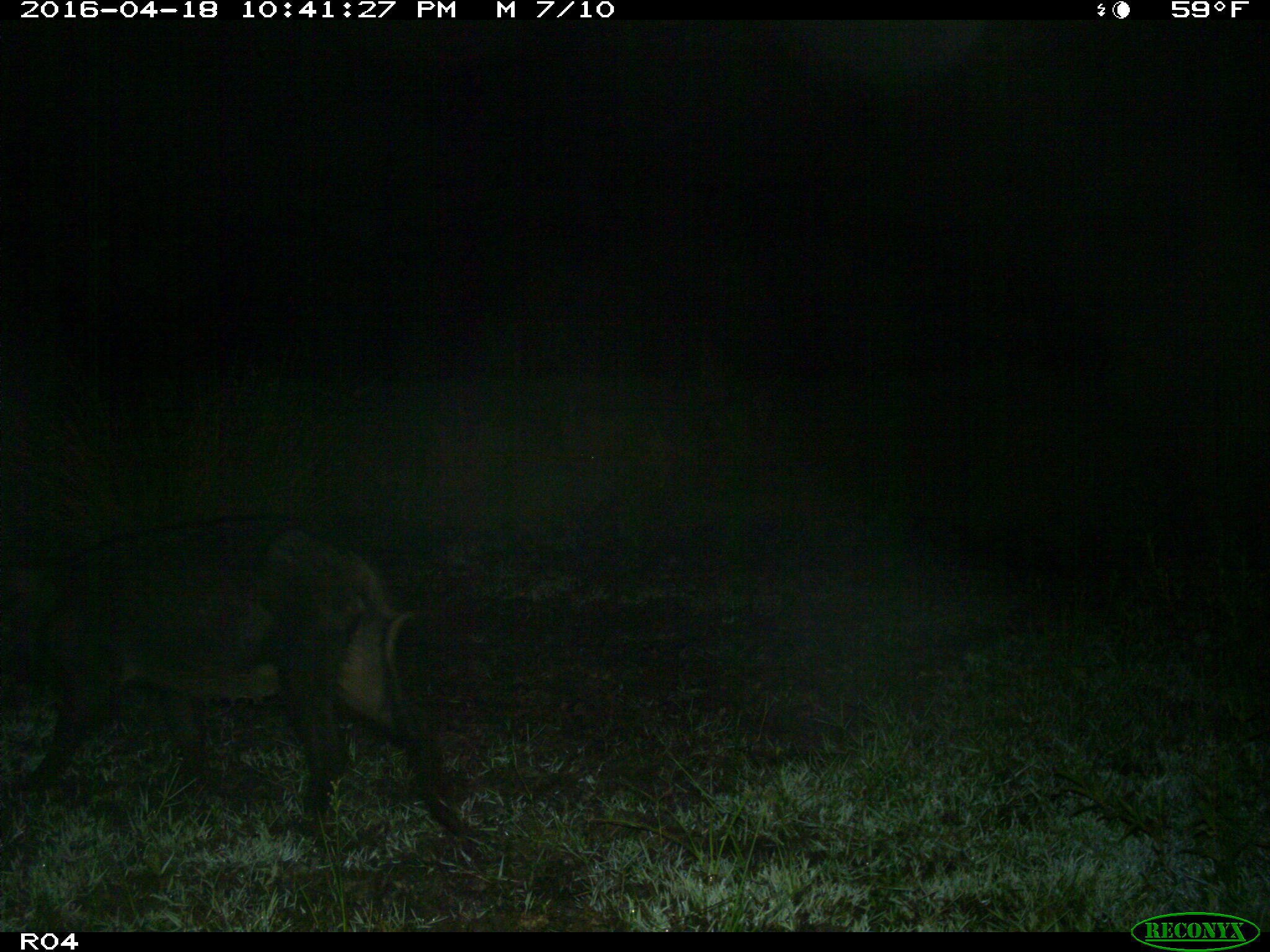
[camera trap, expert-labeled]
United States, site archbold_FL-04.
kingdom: Animalia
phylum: Chordata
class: Mammalia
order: Artiodactyla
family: Suidae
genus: Sus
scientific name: Sus scrofa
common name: wild boar